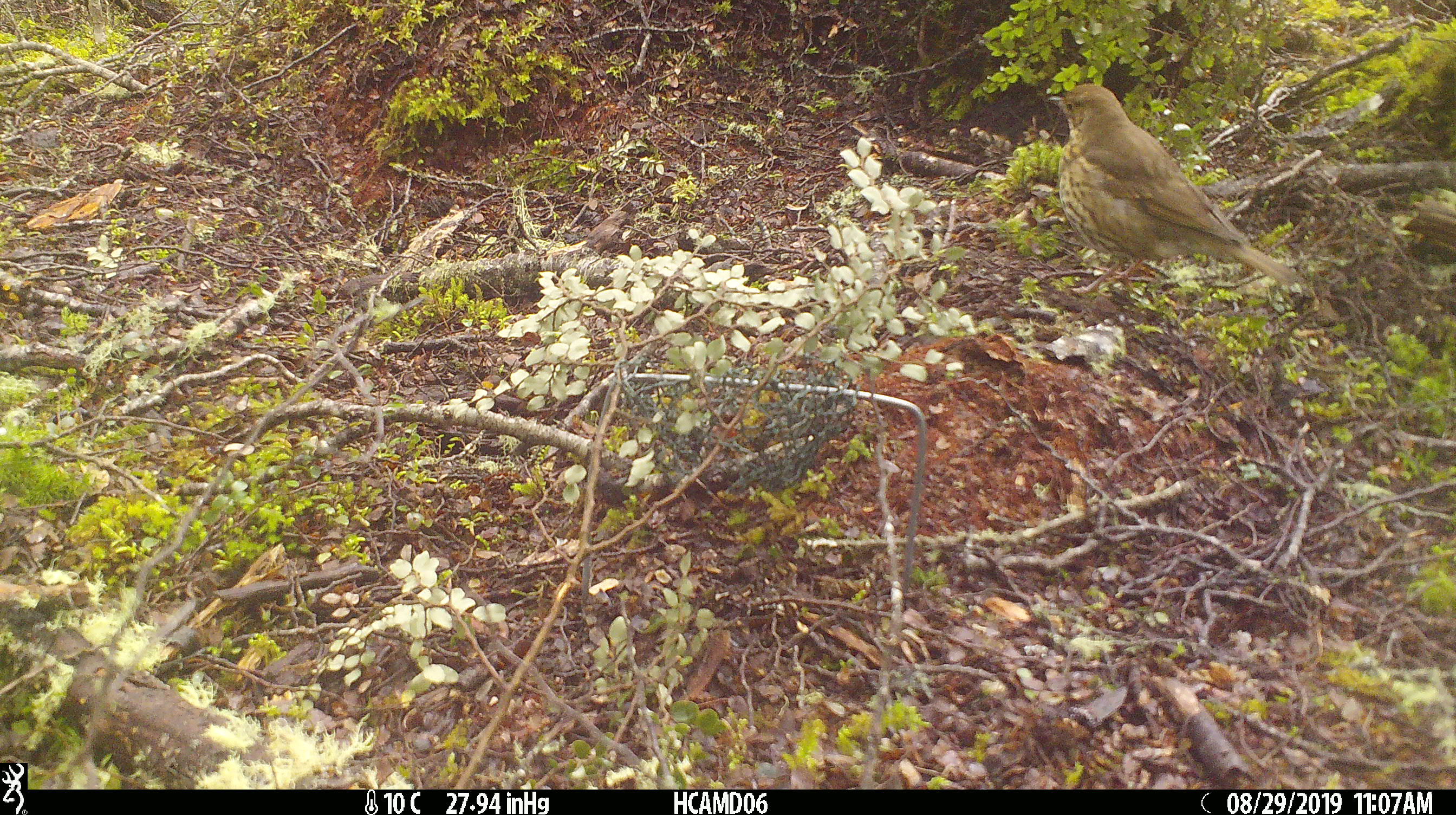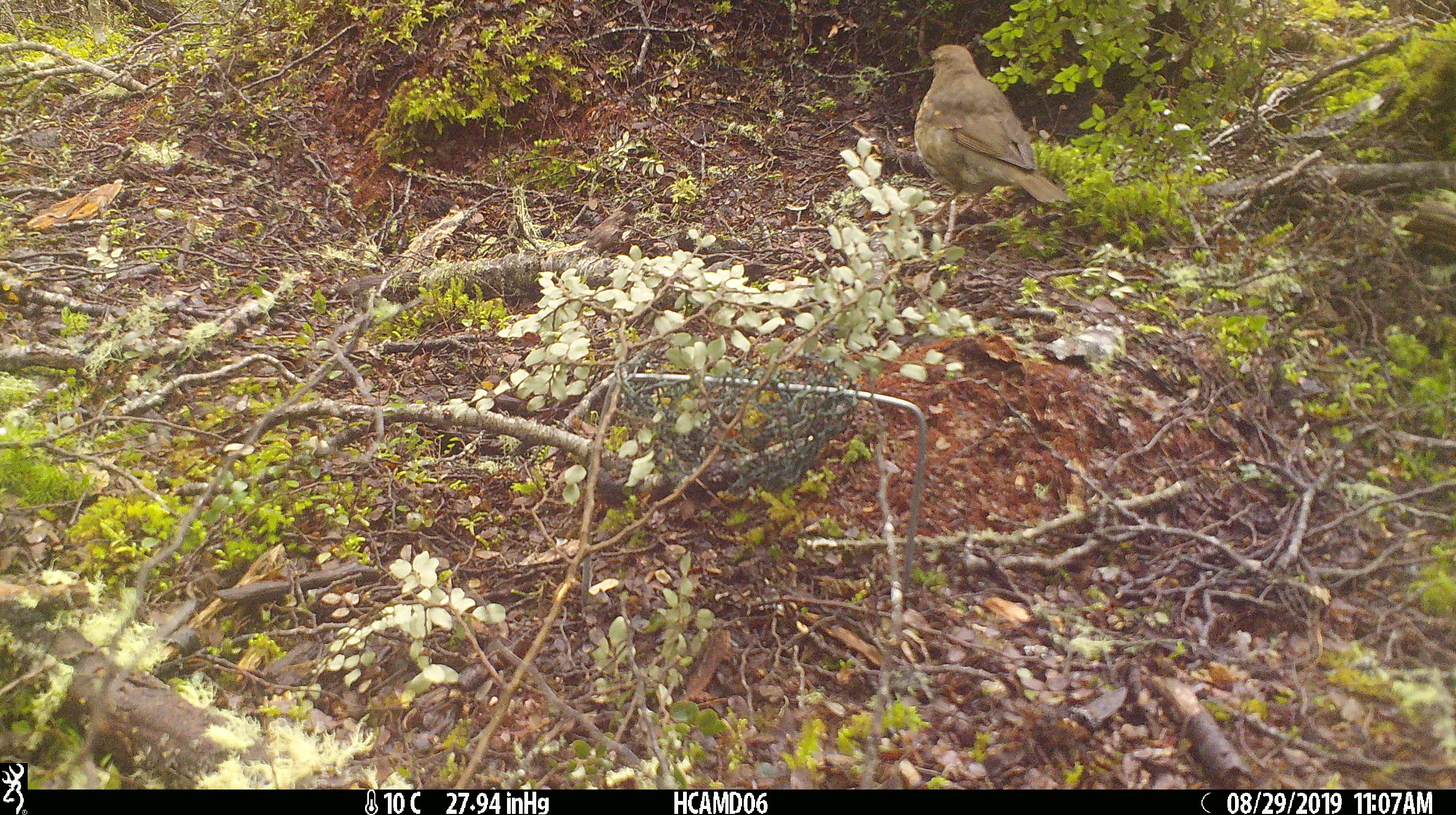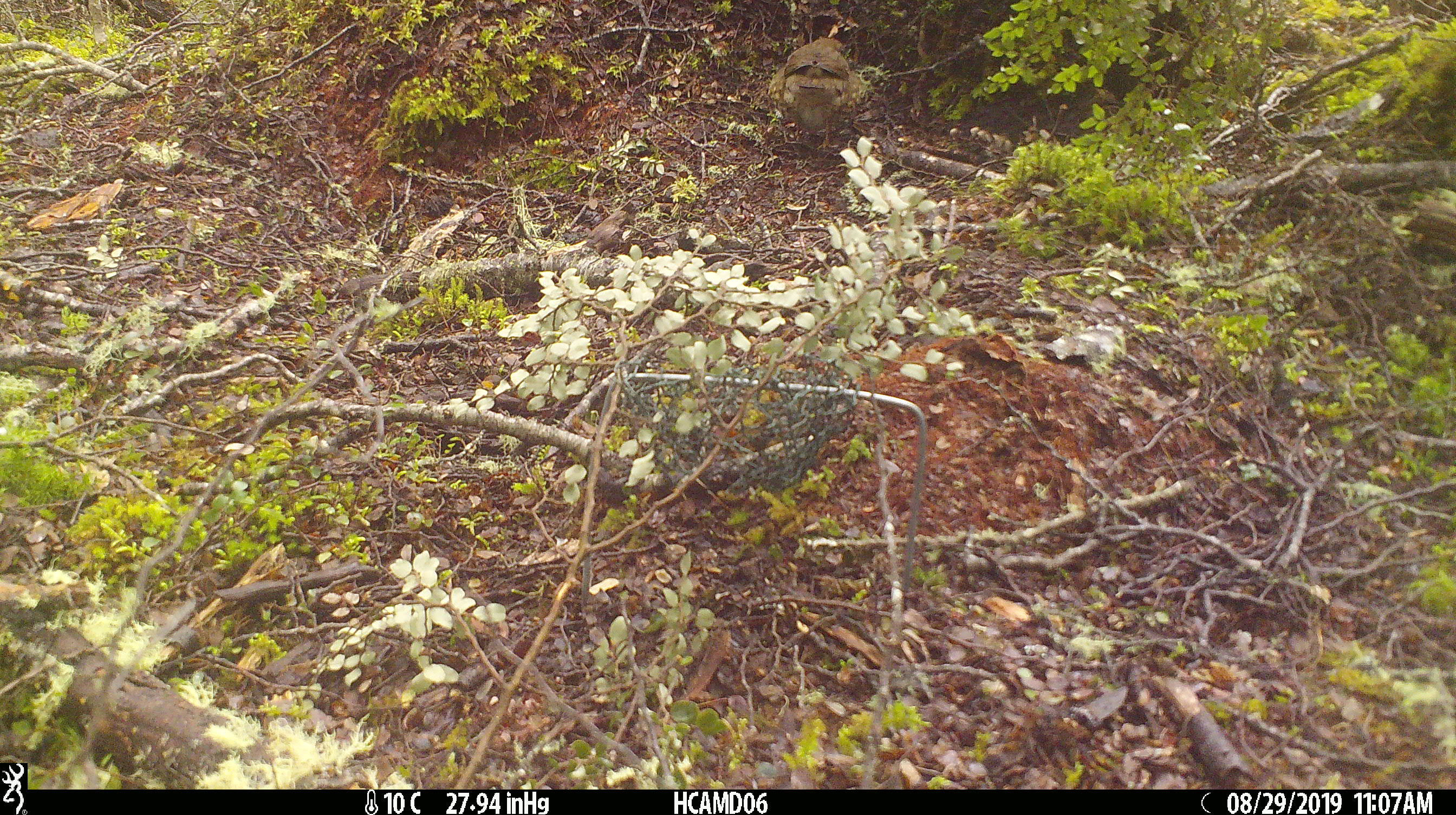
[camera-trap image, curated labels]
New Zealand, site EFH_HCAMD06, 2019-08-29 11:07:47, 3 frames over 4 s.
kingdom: Animalia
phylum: Chordata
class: Aves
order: Passeriformes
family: Turdidae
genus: Turdus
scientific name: Turdus philomelos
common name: song thrush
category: thrush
Thrush (song thrush) (Turdus philomelos).